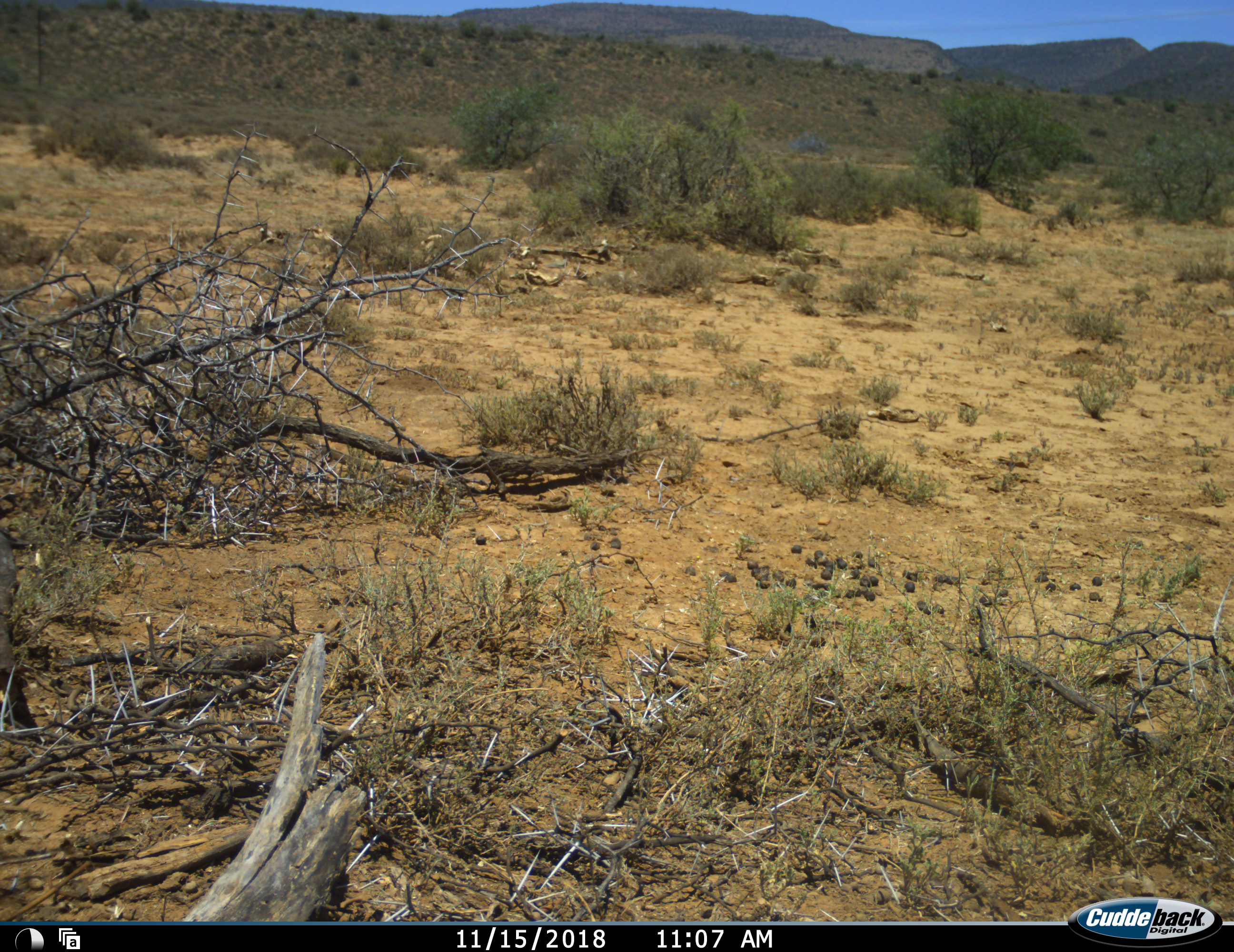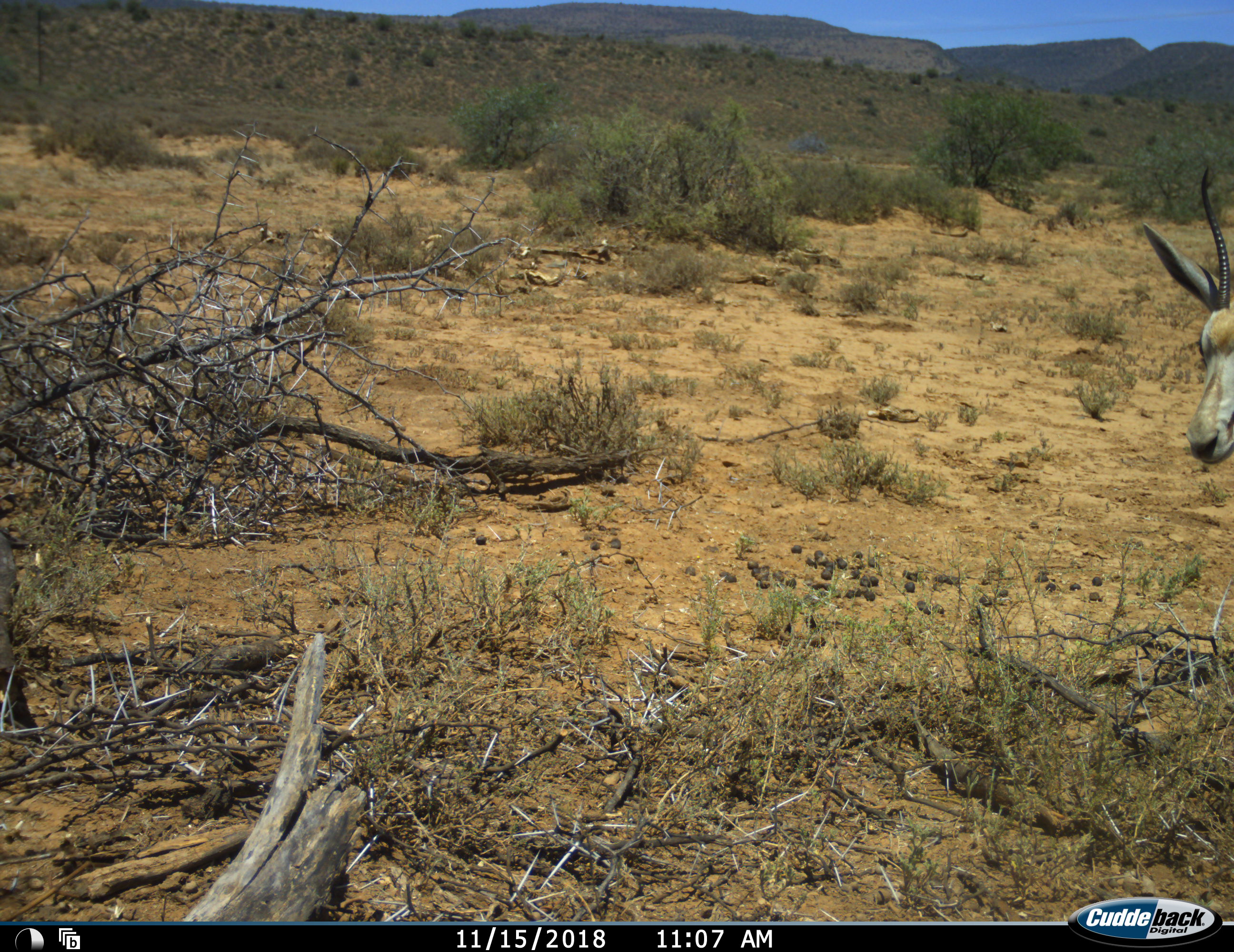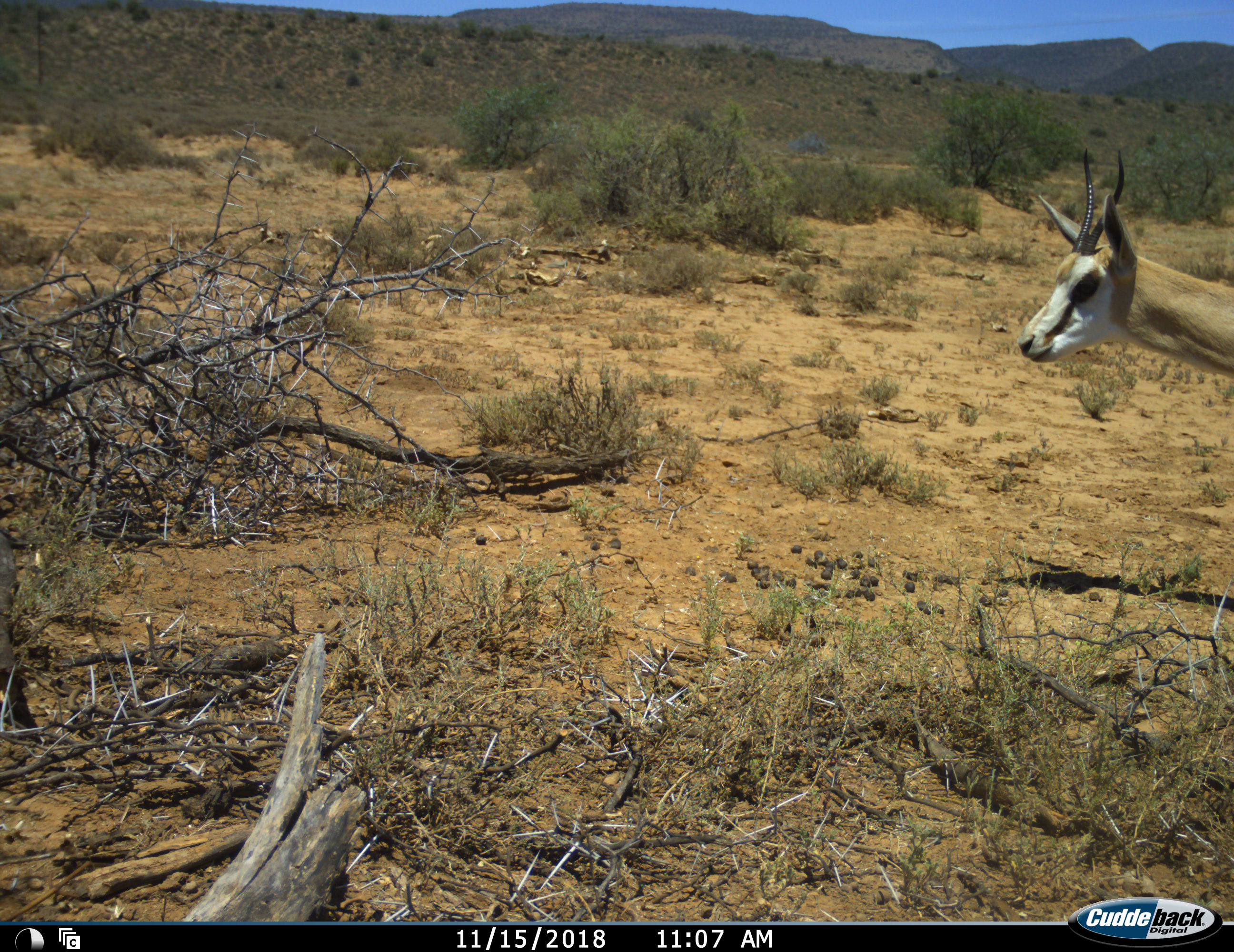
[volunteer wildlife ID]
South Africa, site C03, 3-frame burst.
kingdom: Animalia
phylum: Chordata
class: Mammalia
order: Artiodactyla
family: Bovidae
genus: Antidorcas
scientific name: Antidorcas marsupialis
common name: springbok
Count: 1.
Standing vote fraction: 12%.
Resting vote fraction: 0%.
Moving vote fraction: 88%.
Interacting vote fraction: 0%.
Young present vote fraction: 12%.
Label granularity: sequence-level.